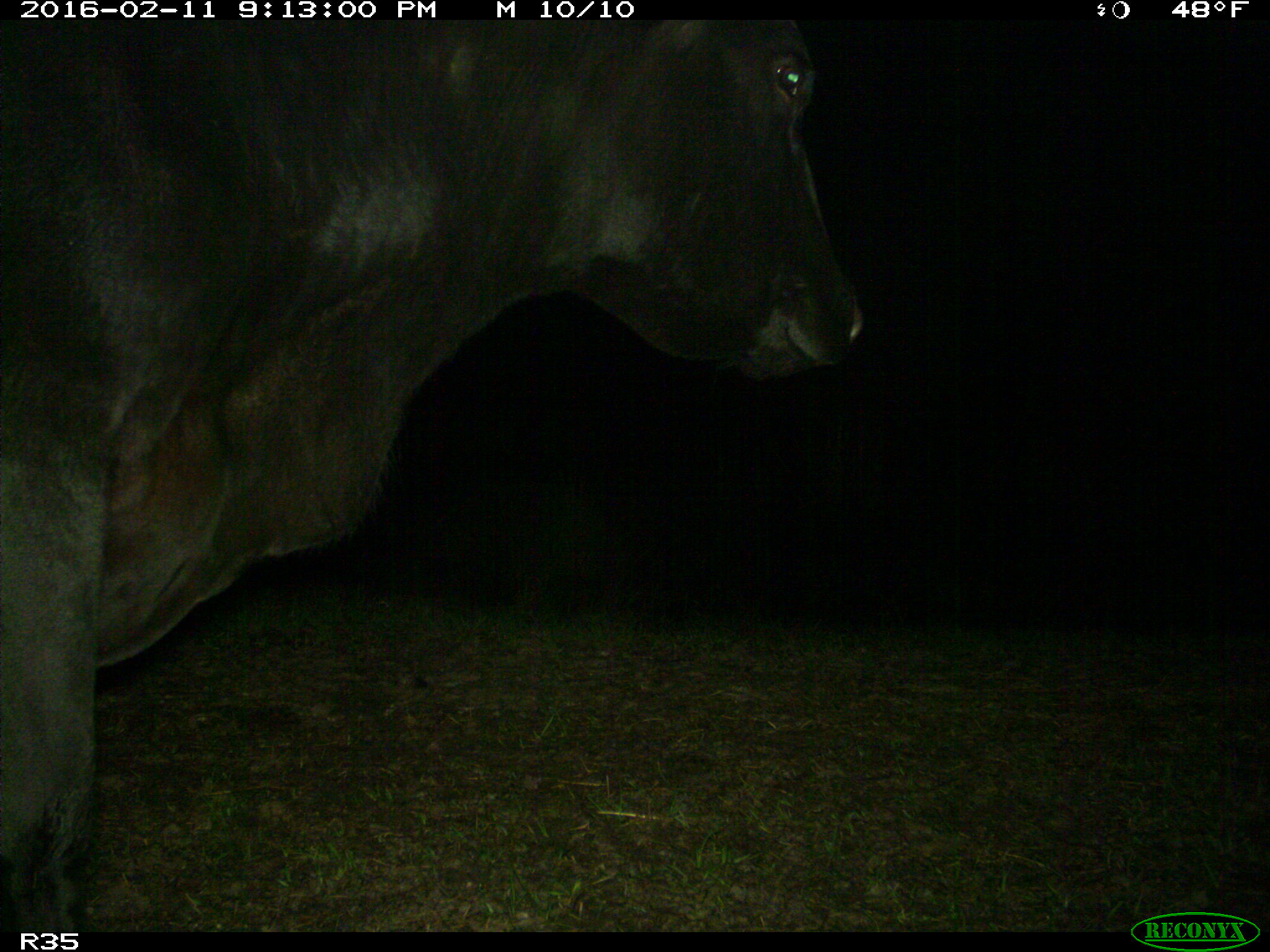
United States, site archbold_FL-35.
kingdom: Animalia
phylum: Chordata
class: Mammalia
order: Artiodactyla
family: Bovidae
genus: Bos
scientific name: Bos taurus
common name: domestic cow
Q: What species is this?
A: Bos taurus (domestic cow).